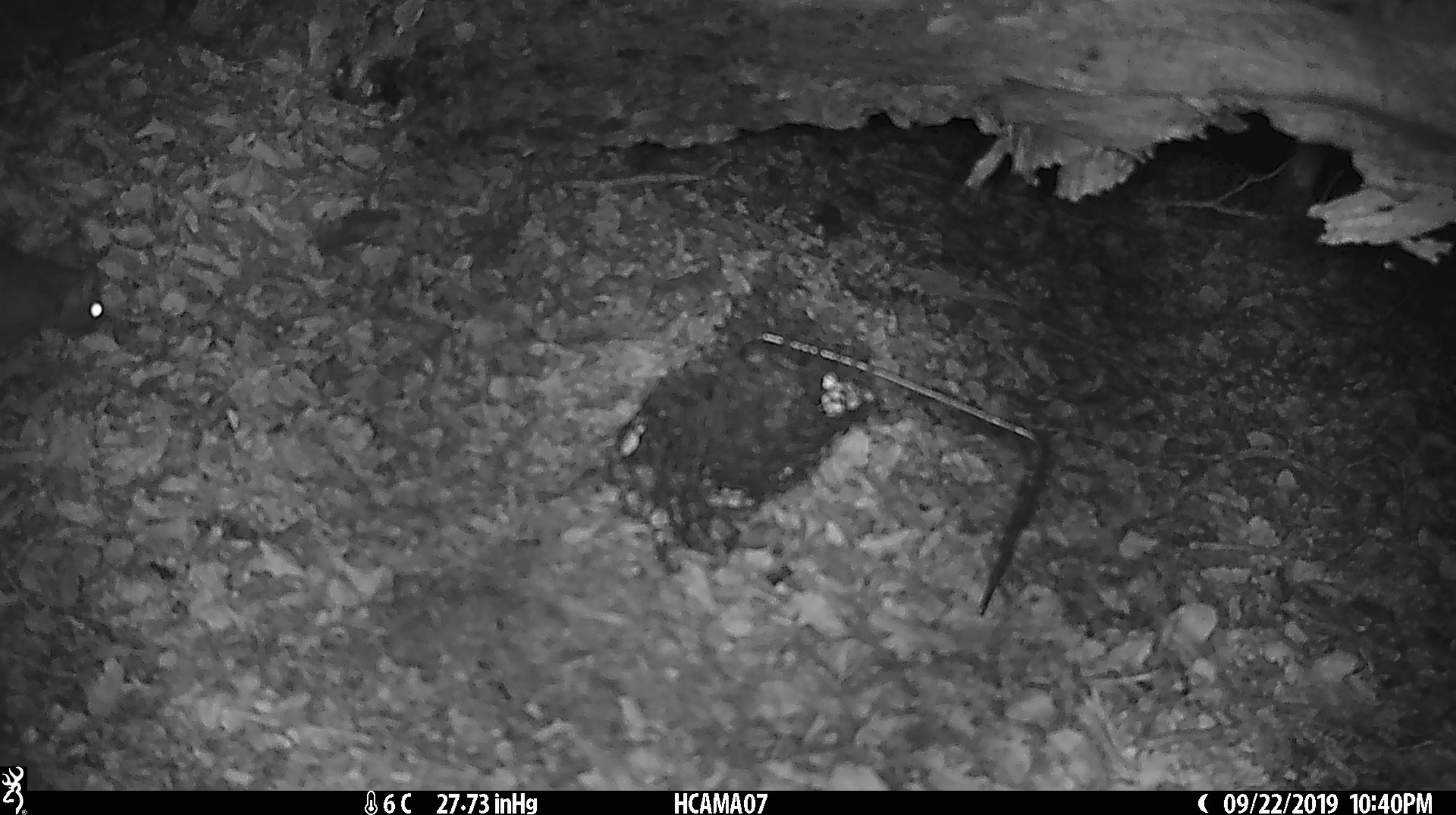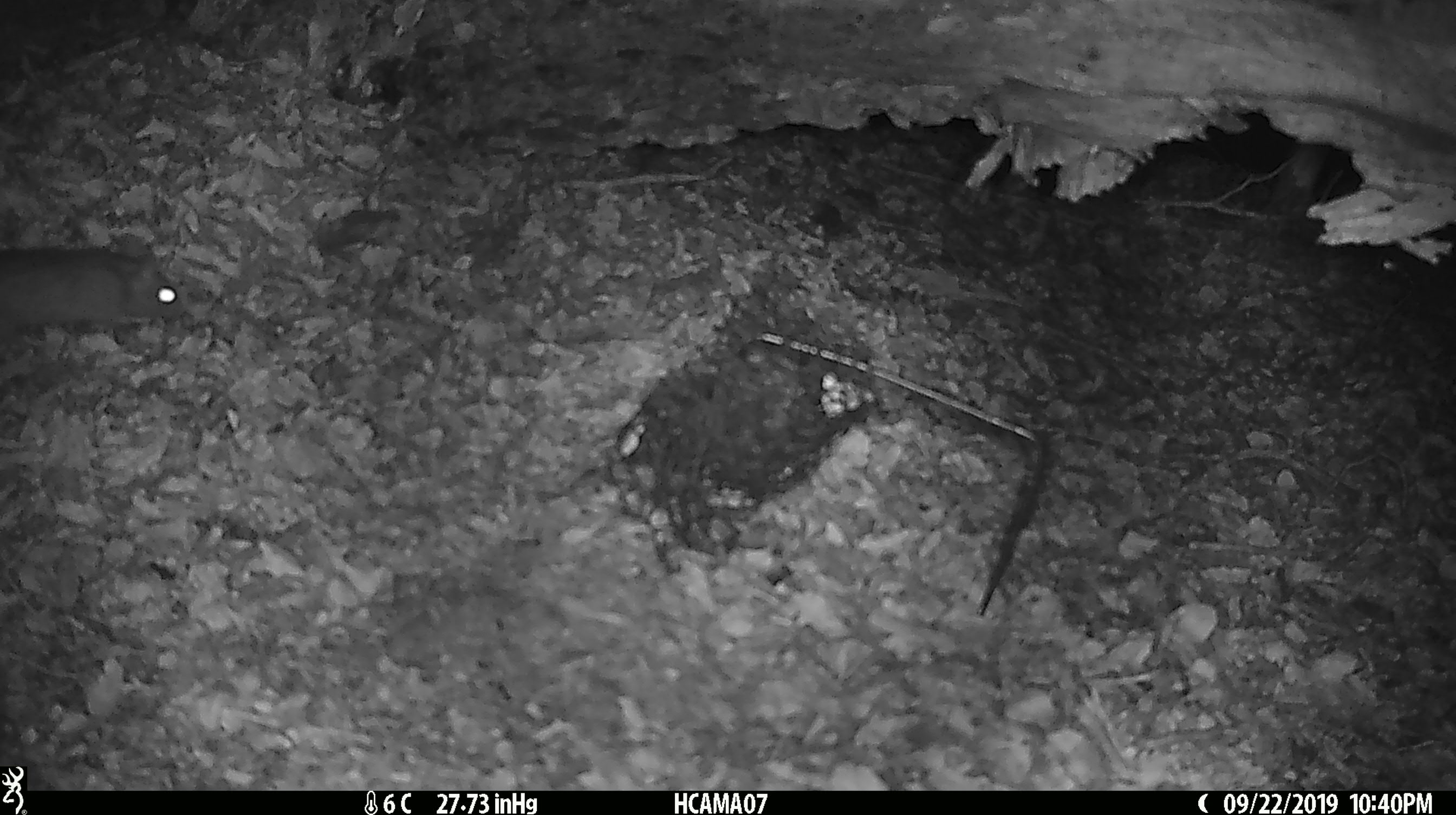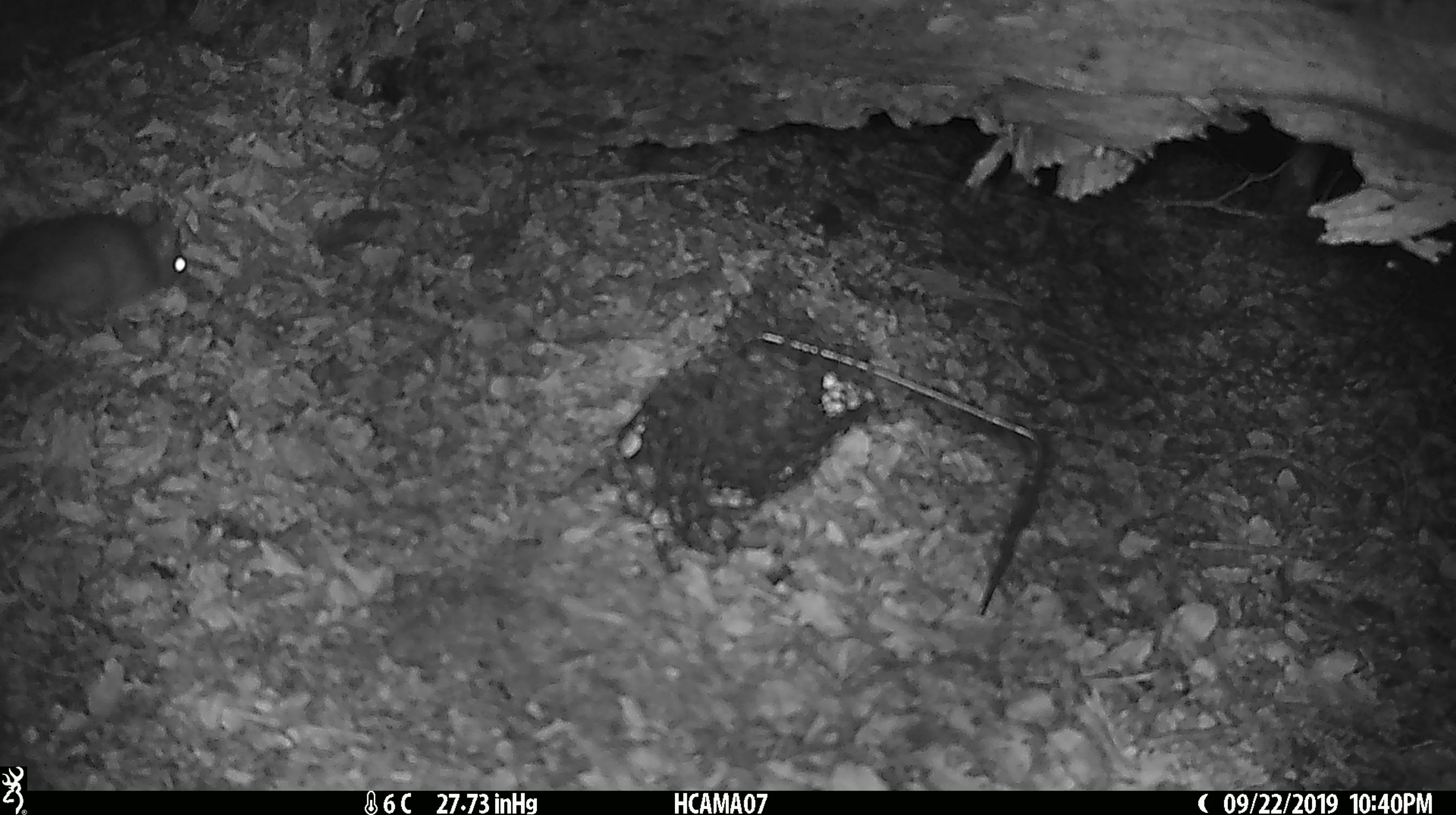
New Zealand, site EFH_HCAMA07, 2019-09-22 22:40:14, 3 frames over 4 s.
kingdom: Animalia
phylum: Chordata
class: Mammalia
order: Rodentia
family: Muridae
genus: Rattus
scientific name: Rattus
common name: rat